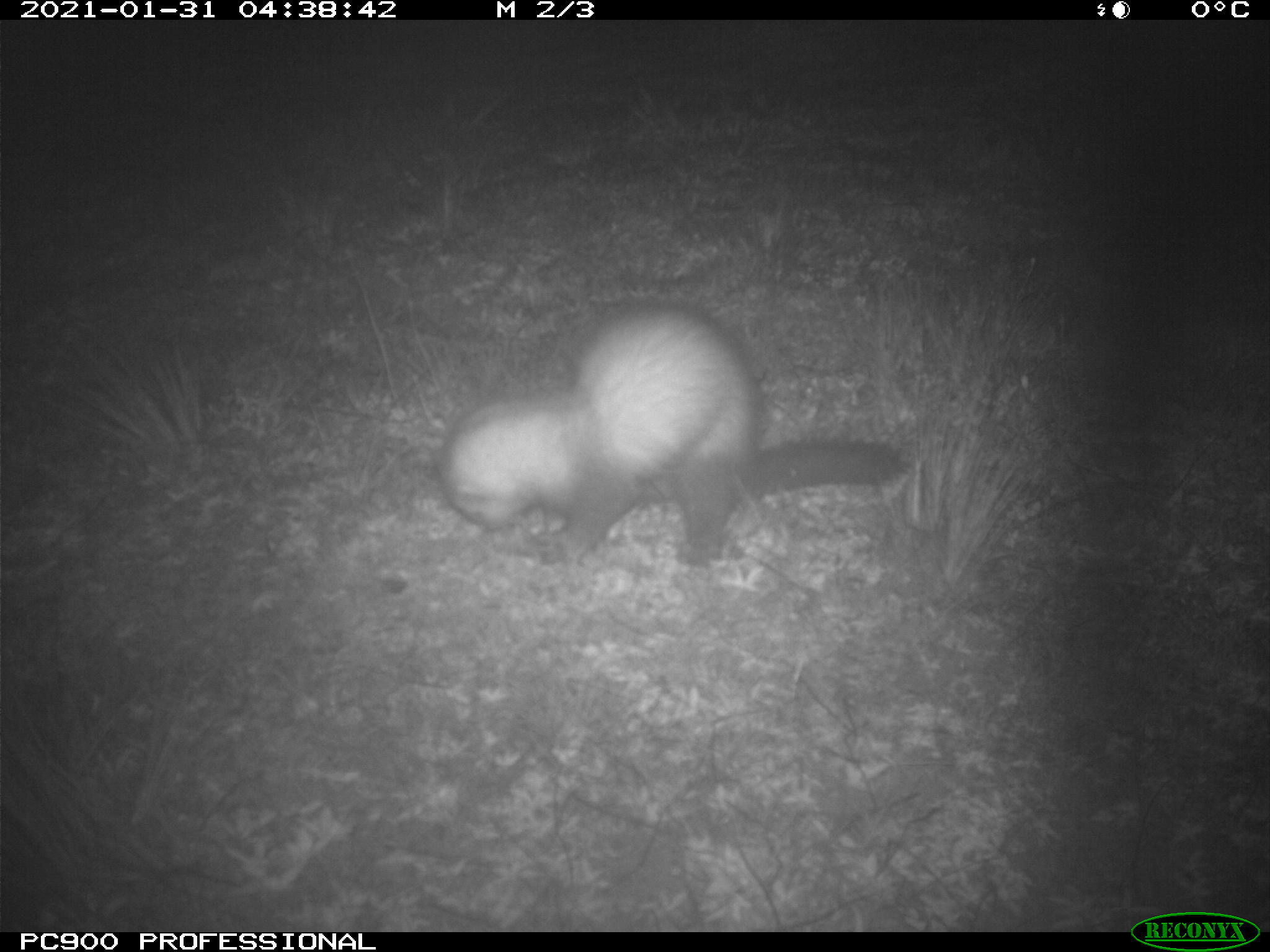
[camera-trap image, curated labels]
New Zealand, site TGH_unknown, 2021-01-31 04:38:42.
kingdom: Animalia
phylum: Chordata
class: Mammalia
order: Carnivora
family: Mustelidae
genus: Mustela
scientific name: Mustela furo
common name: ferret